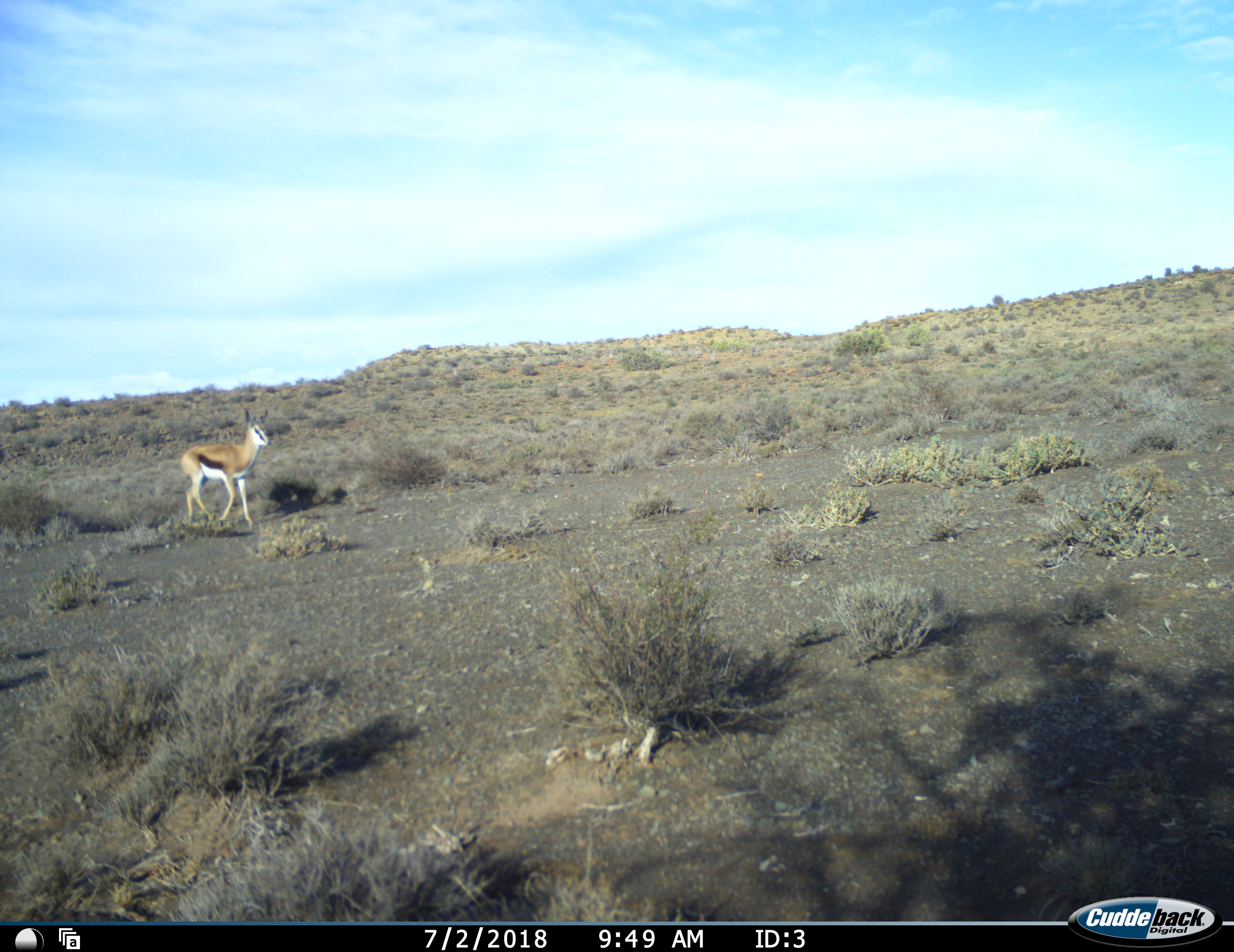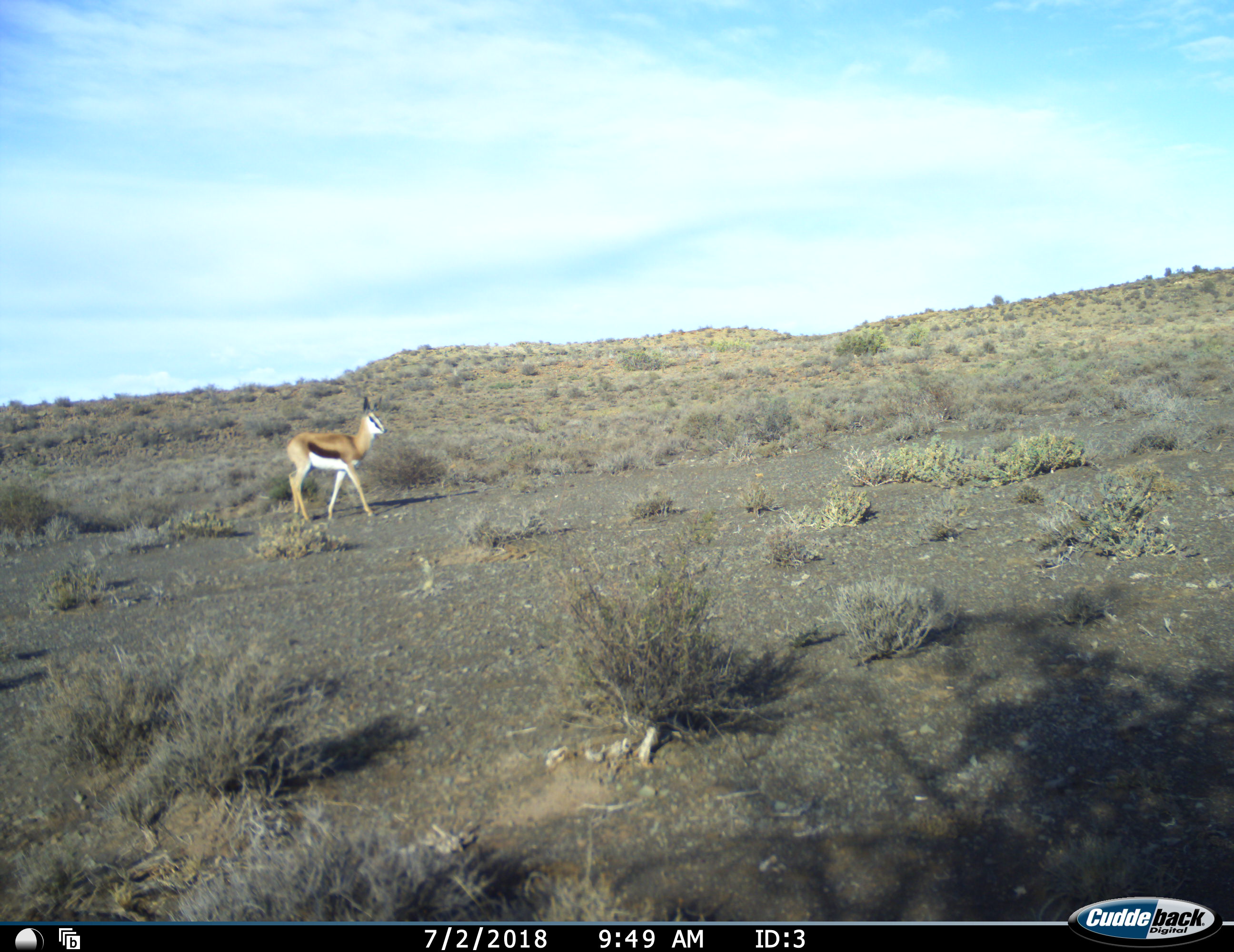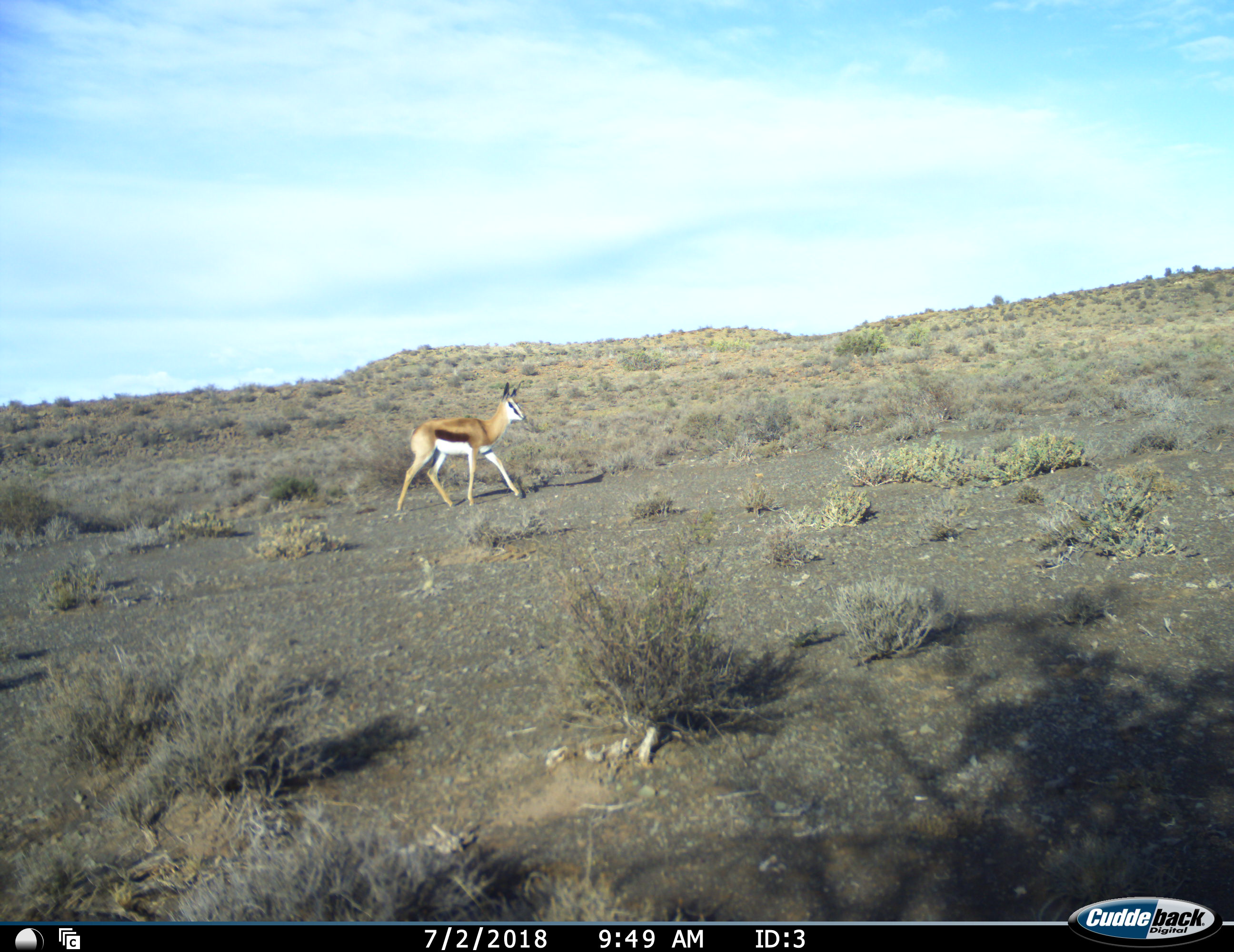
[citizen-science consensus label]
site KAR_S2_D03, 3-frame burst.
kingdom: Animalia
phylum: Chordata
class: Mammalia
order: Artiodactyla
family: Bovidae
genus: Antidorcas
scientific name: Antidorcas marsupialis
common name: springbok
Springbok (Antidorcas marsupialis), count 1. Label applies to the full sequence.